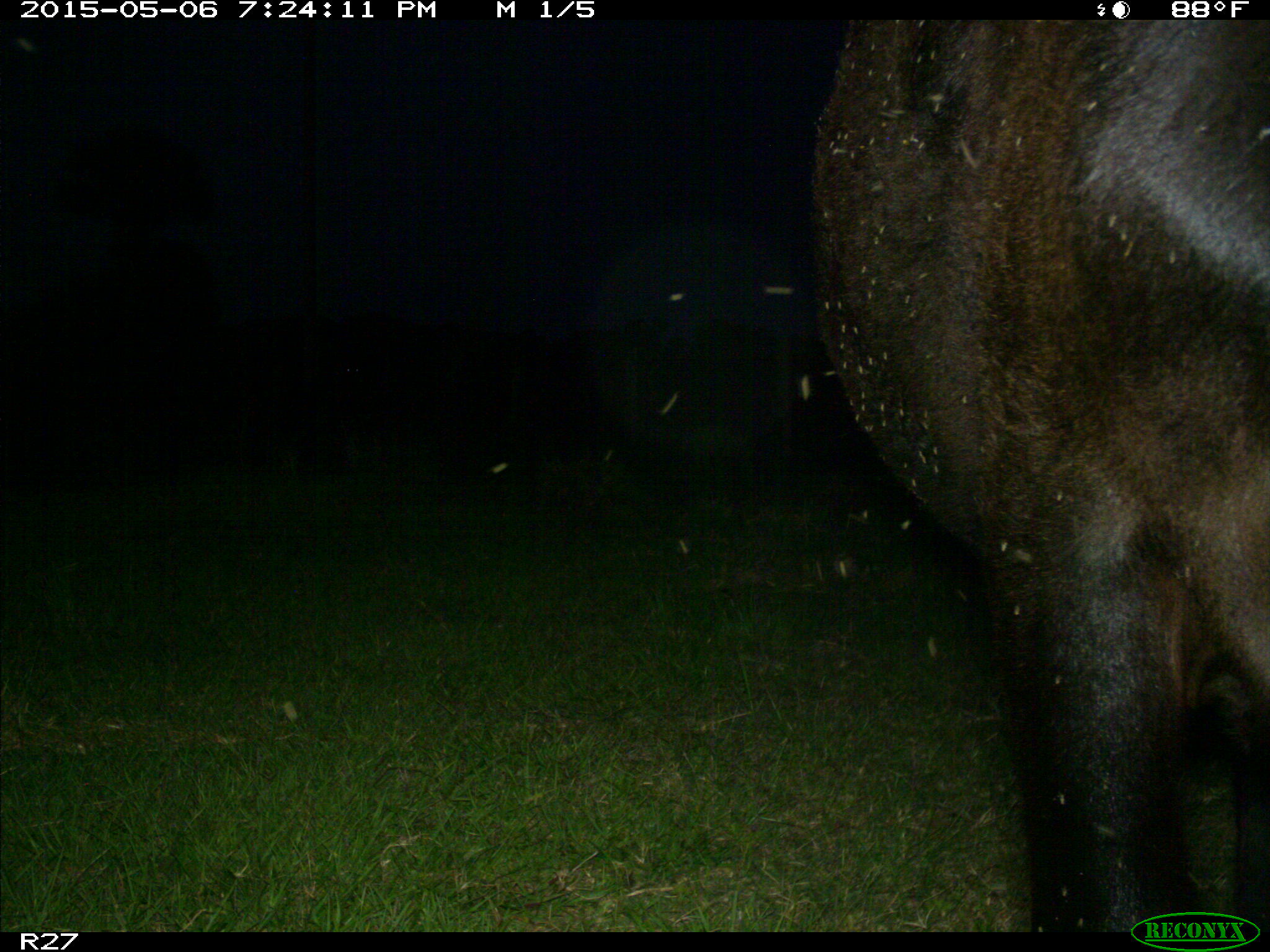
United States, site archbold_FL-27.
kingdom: Animalia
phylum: Chordata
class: Mammalia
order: Artiodactyla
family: Bovidae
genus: Bos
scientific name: Bos taurus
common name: domestic cow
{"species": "Bos taurus (domestic cow)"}